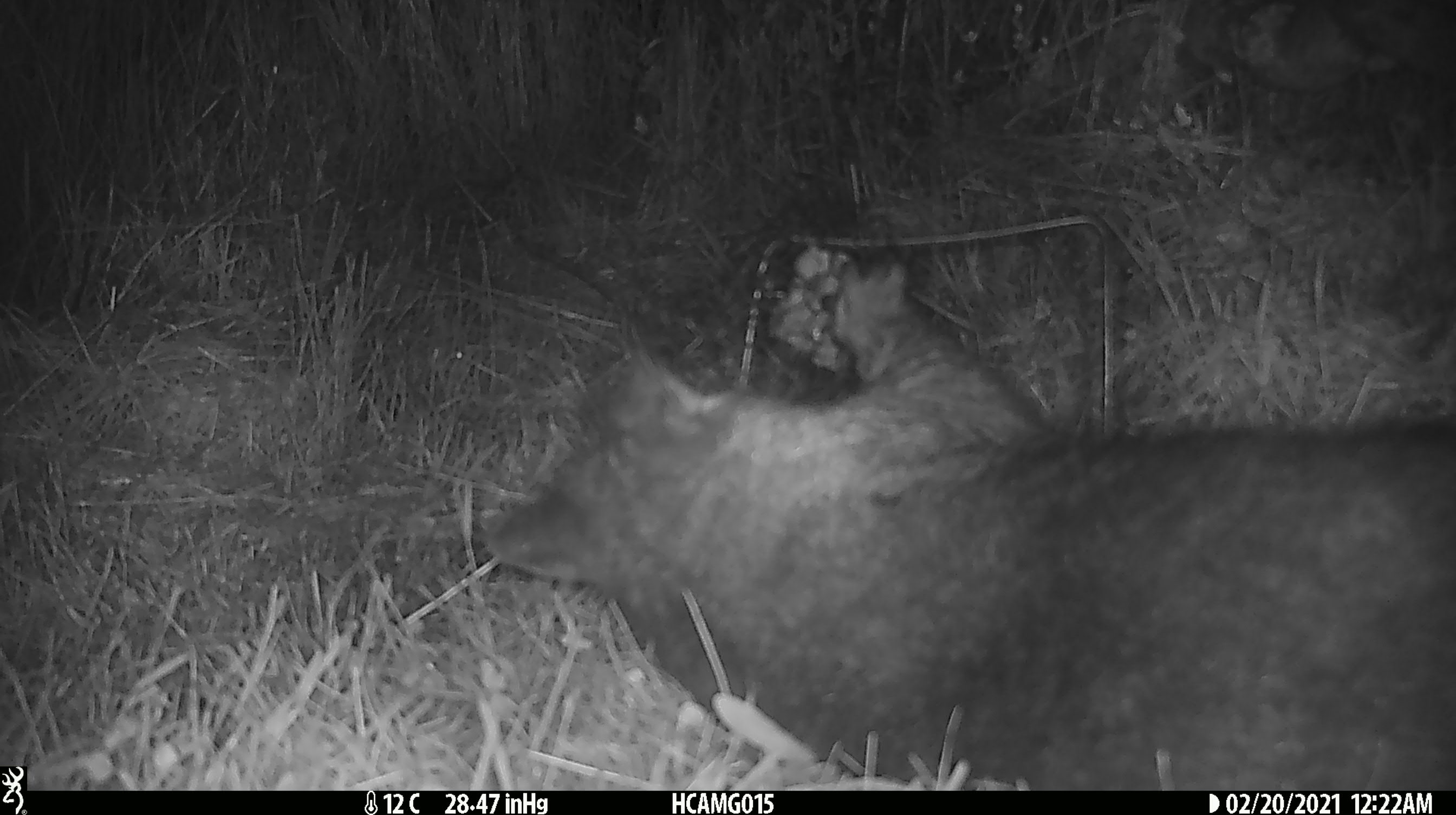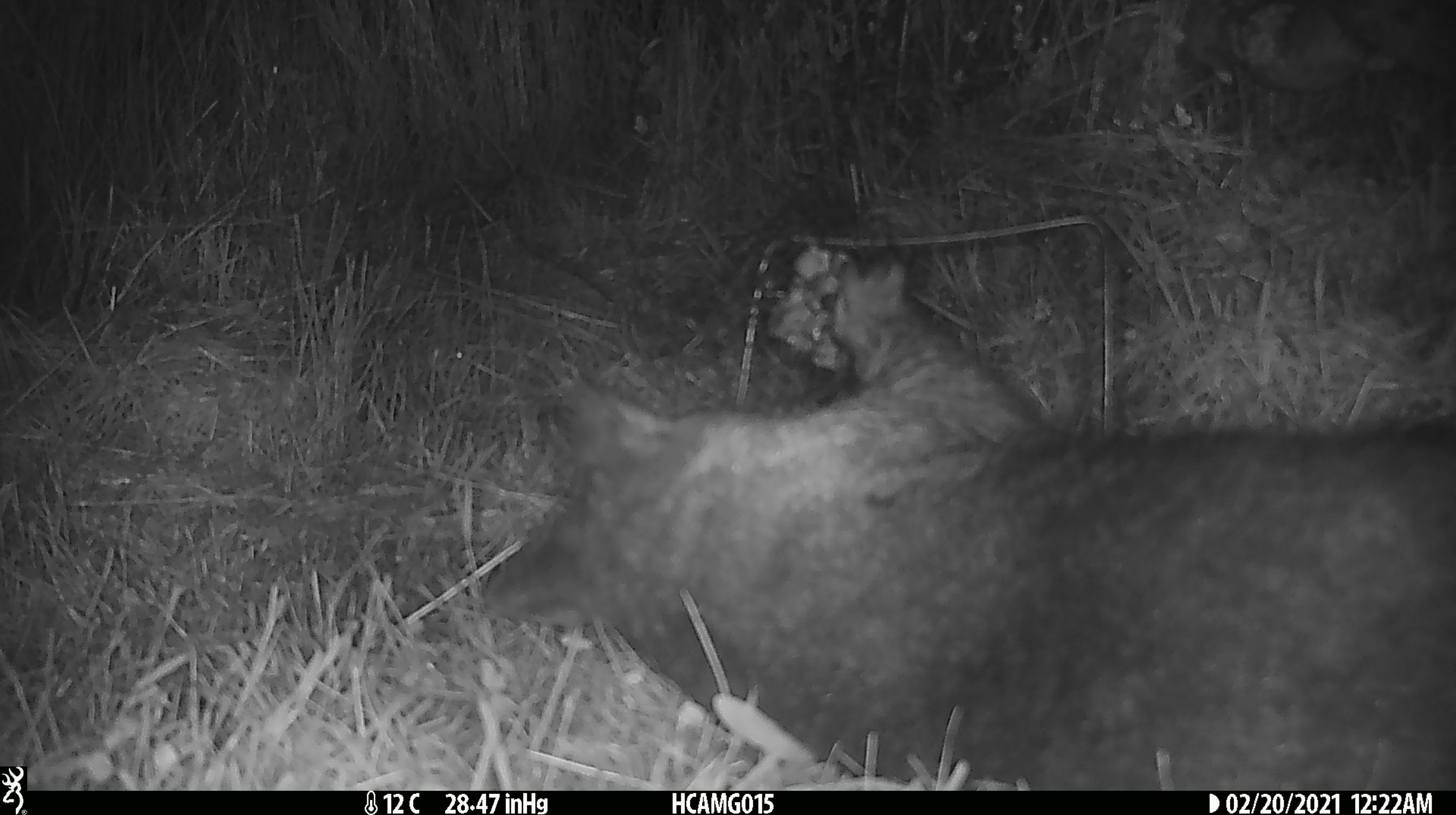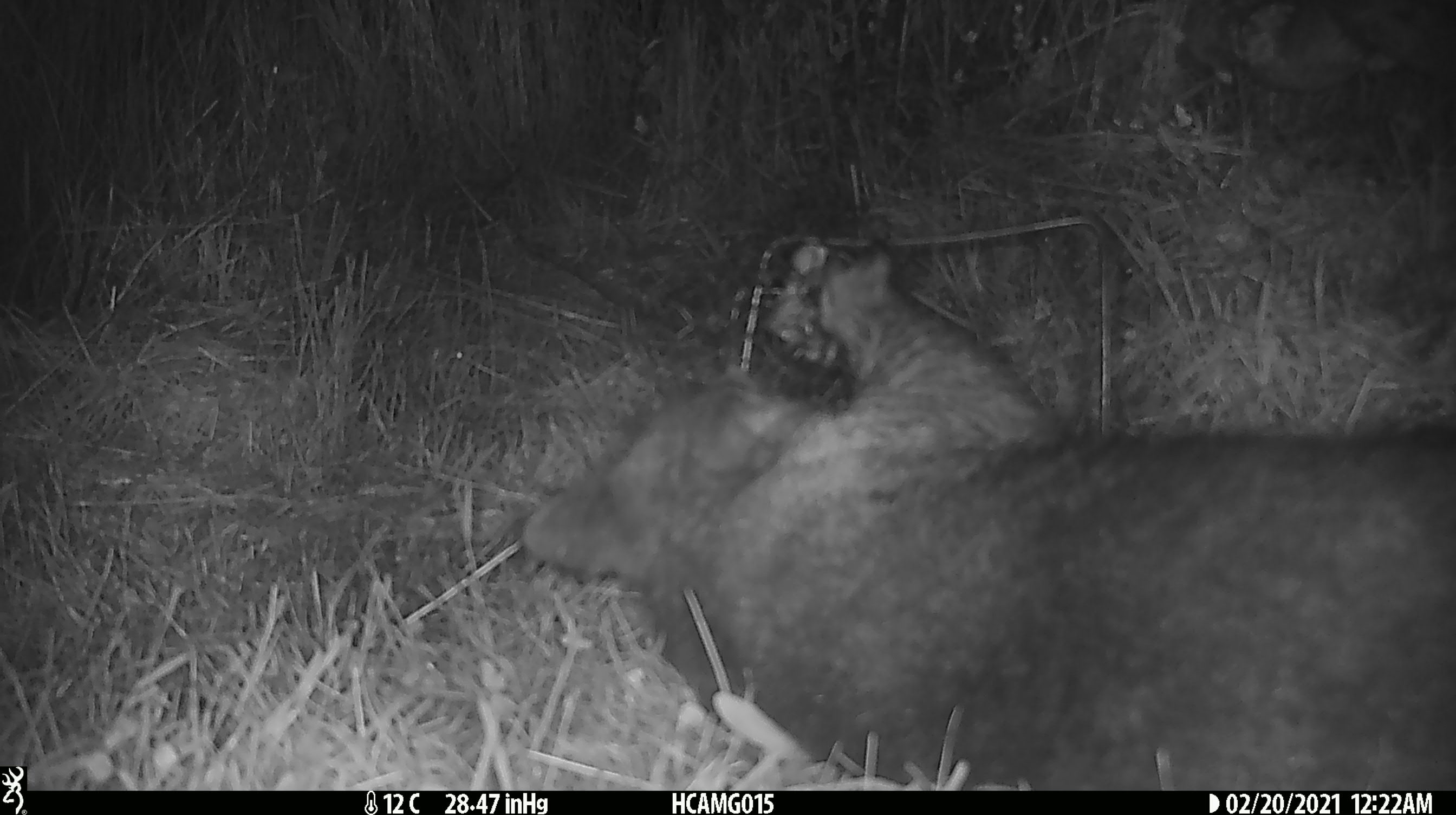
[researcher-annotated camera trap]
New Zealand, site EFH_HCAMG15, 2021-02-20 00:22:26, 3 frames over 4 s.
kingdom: Animalia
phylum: Chordata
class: Mammalia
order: Diprotodontia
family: Phalangeridae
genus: Trichosurus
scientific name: Trichosurus vulpecula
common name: common brushtail possum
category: possum